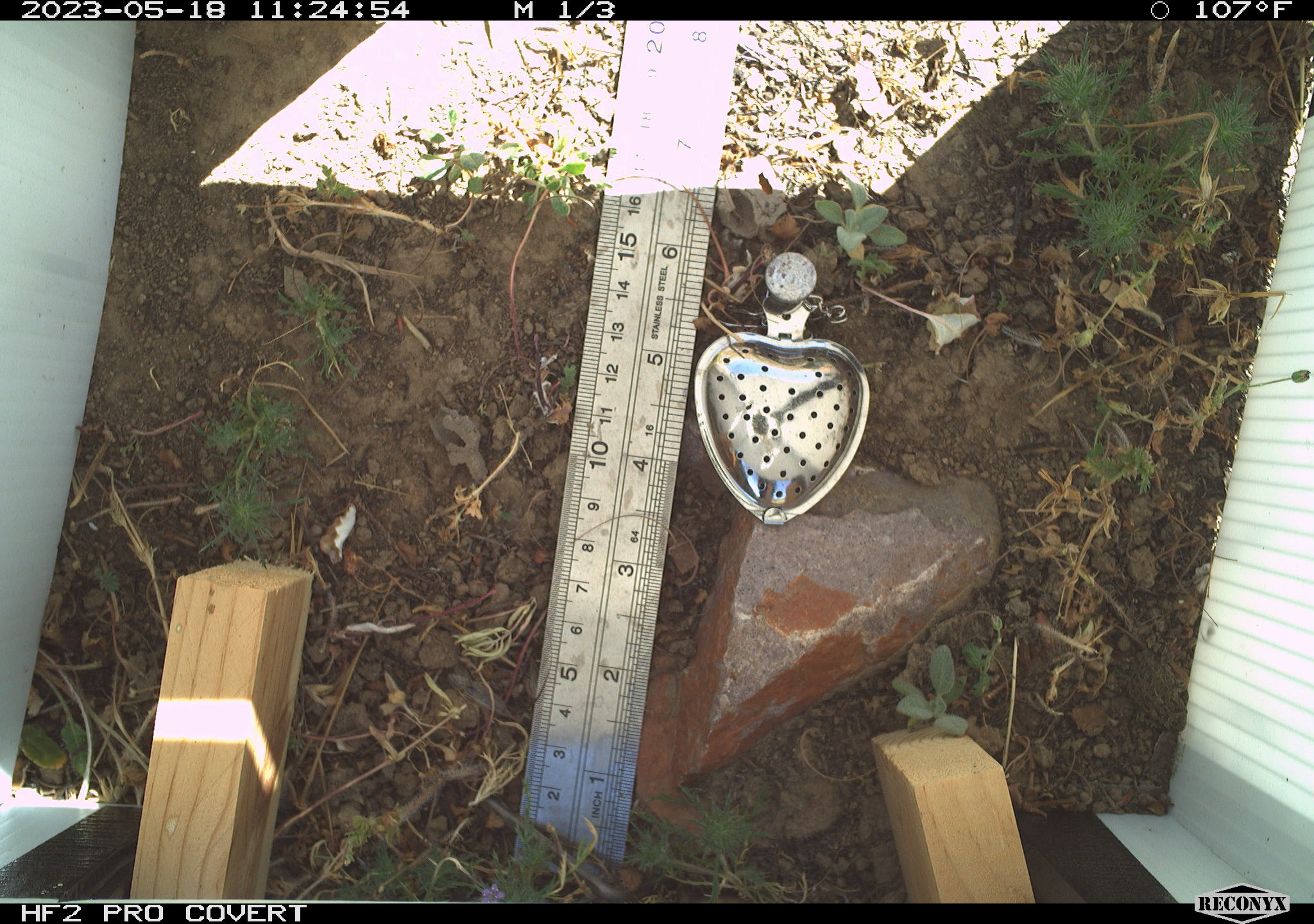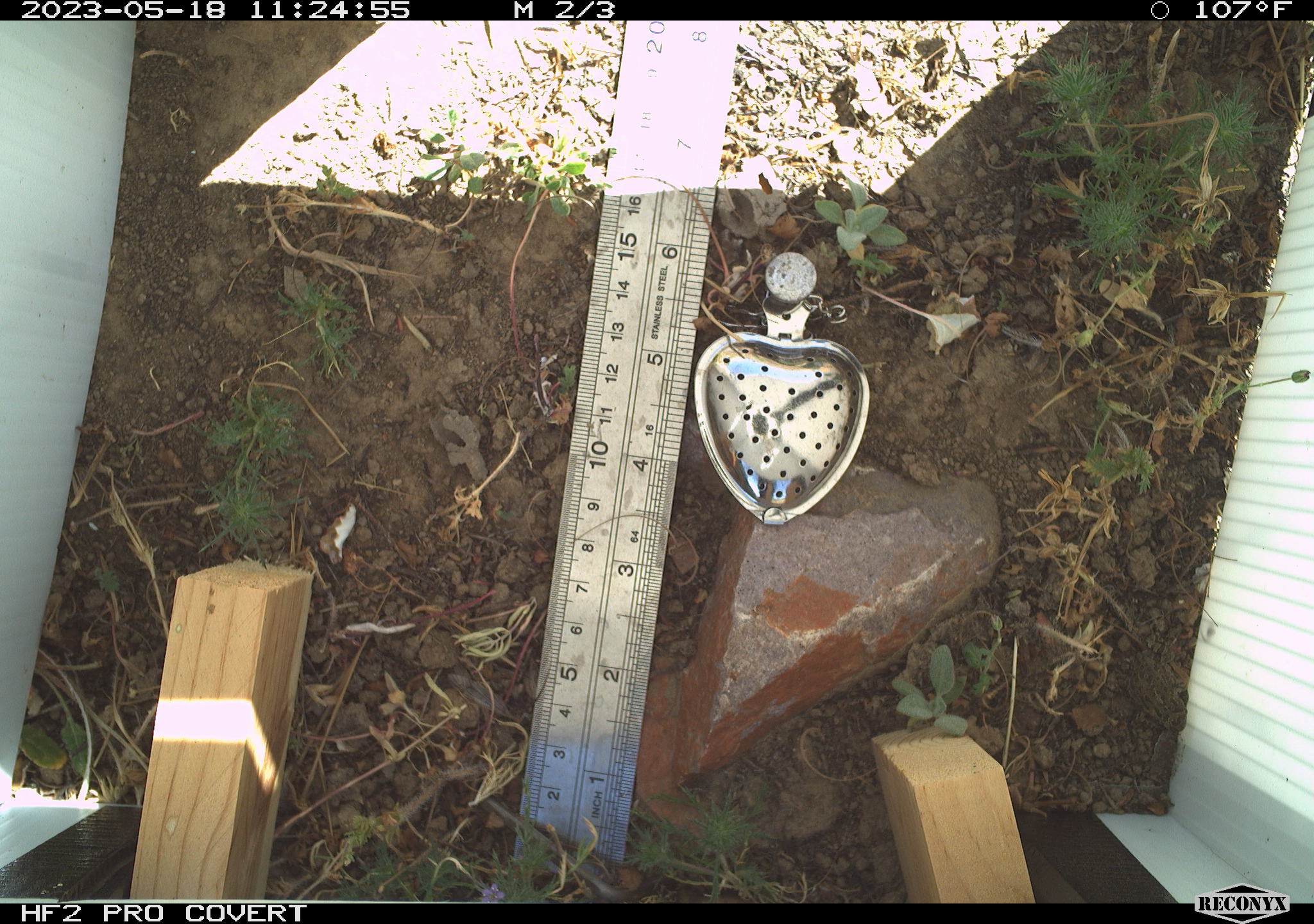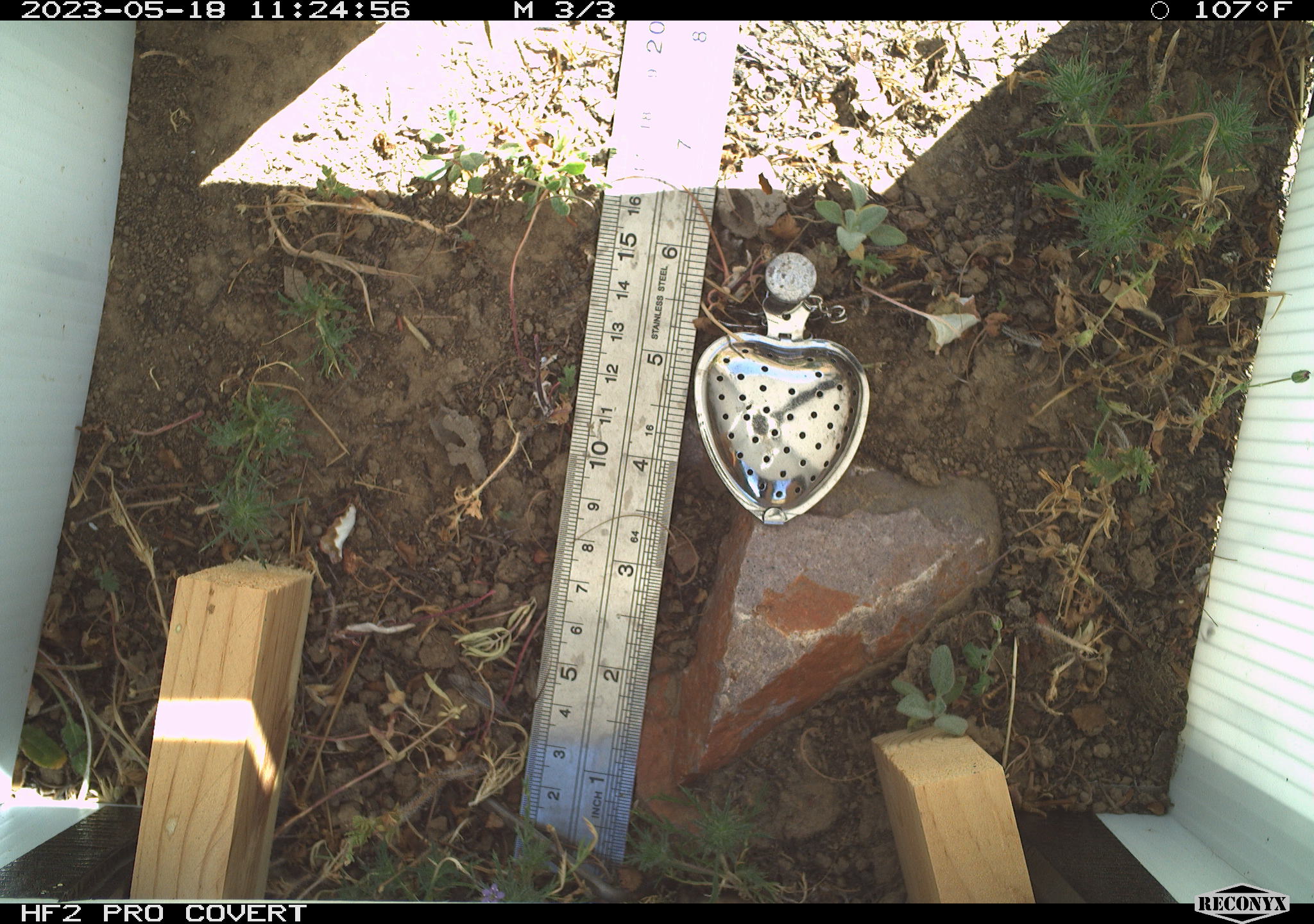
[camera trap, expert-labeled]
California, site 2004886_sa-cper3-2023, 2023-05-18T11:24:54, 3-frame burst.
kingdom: Animalia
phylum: Chordata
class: Amphibia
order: Anura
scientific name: Anura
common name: frogs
Frogs (Anura).